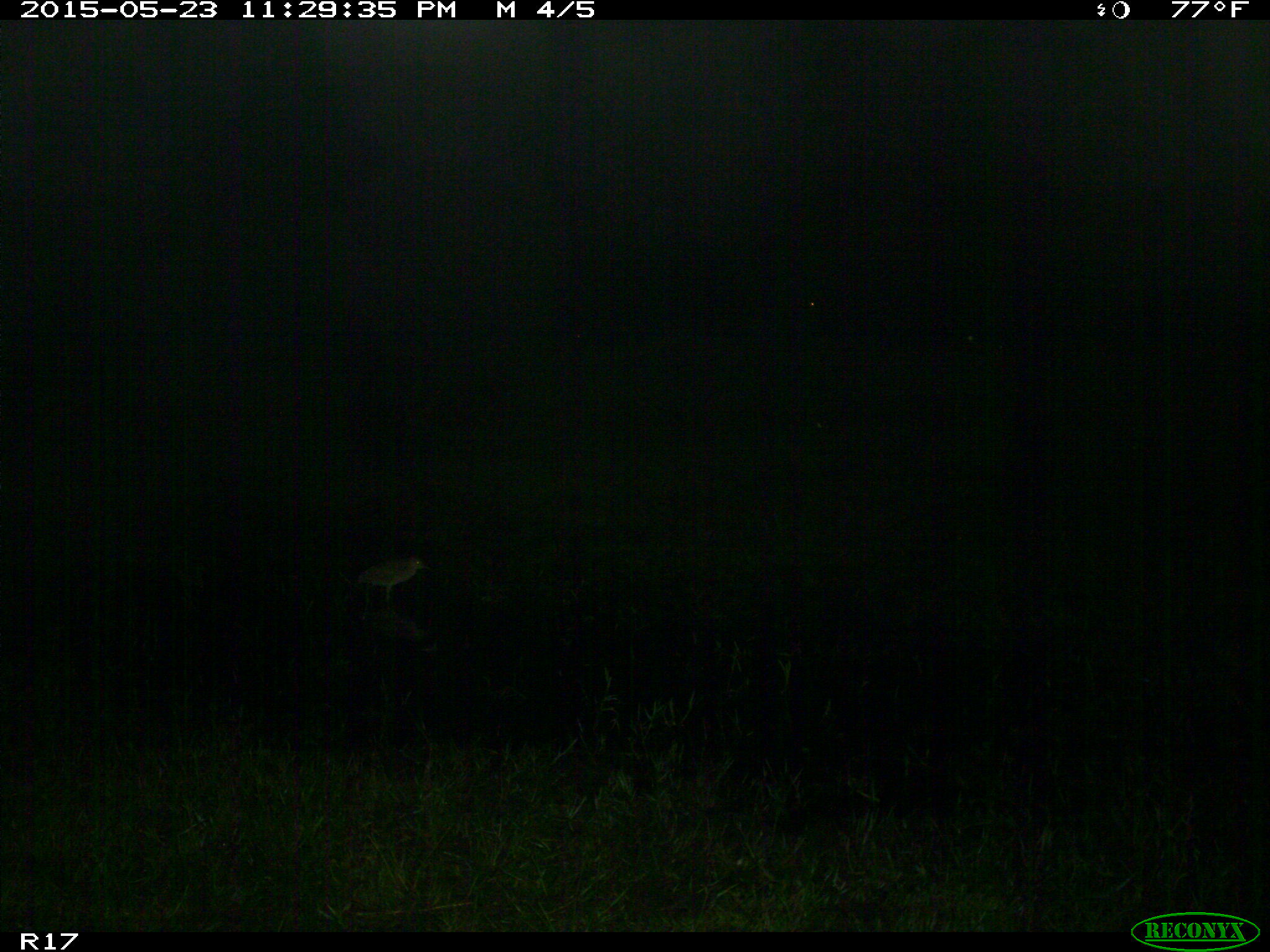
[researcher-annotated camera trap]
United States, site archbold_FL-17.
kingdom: Animalia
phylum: Chordata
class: Aves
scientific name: Aves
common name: birds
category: unidentified bird